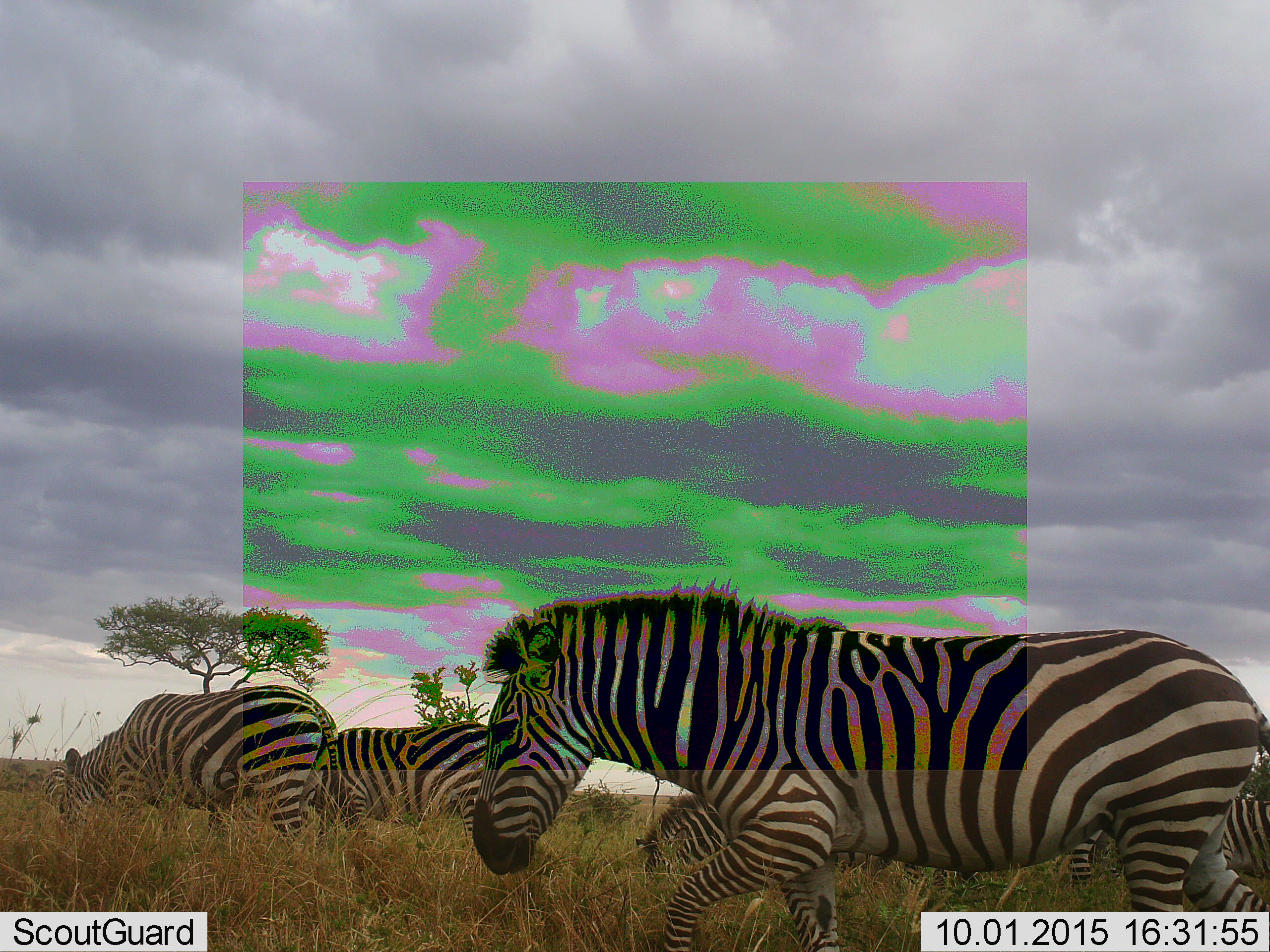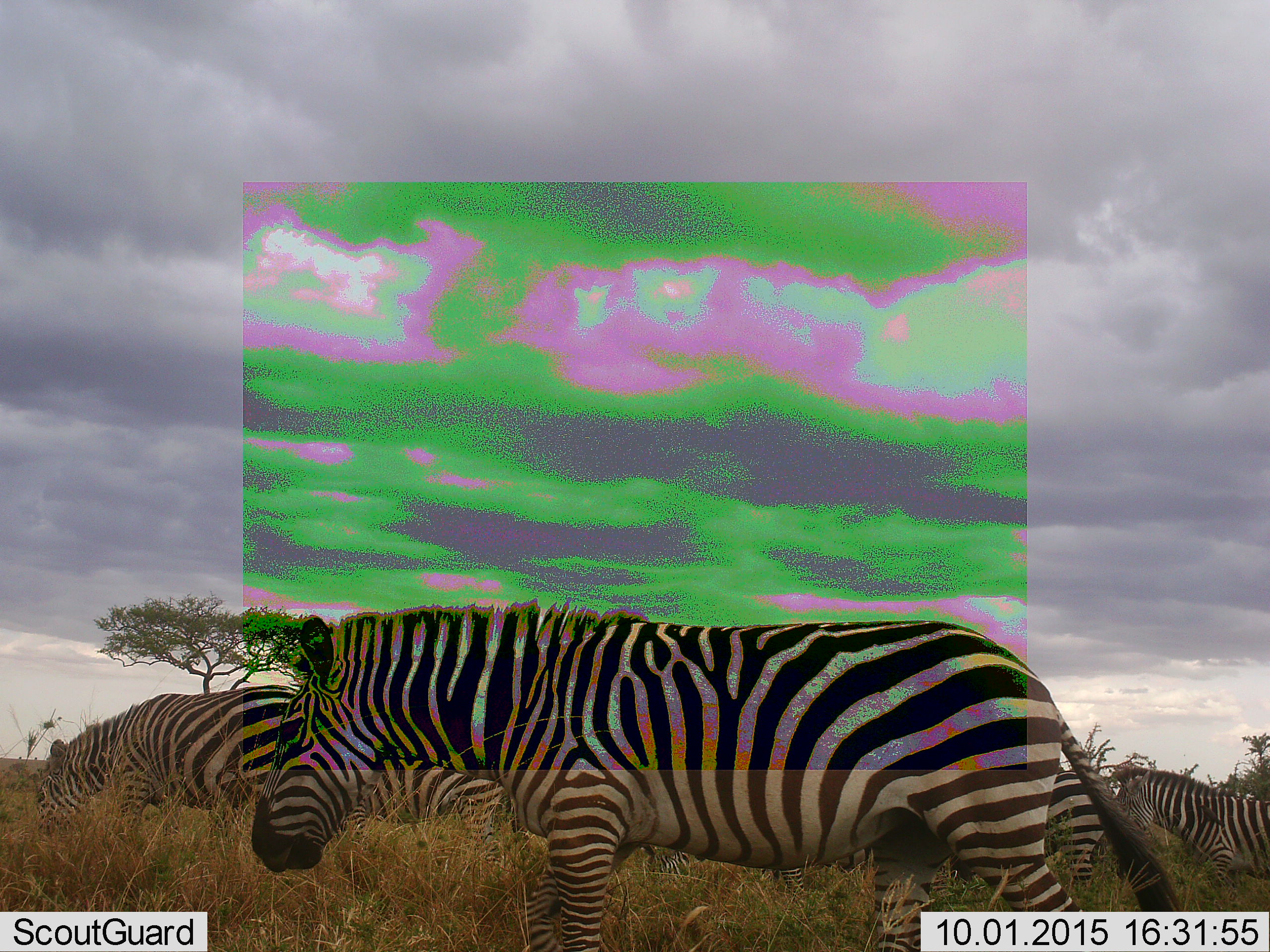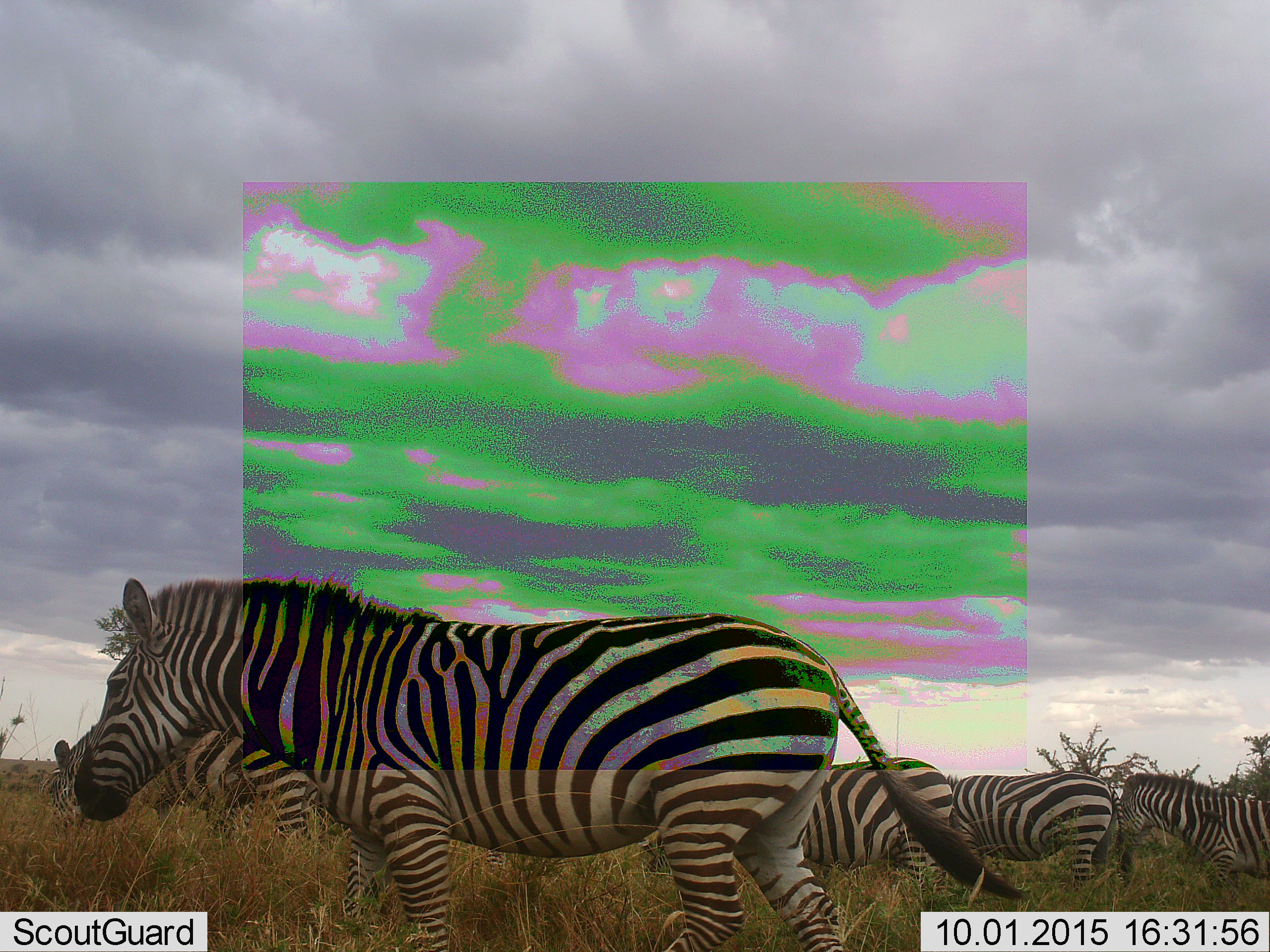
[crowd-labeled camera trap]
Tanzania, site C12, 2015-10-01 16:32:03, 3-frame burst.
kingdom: Animalia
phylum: Chordata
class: Mammalia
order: Perissodactyla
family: Equidae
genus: Equus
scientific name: Equus quagga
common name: plains zebra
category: zebra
Zebra (plains zebra) (Equus quagga), count 6. Behavior (volunteer vote fractions): standing 53%, resting 6%, moving 88%, interacting 6%. Young present (vote fraction): 0%. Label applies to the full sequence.